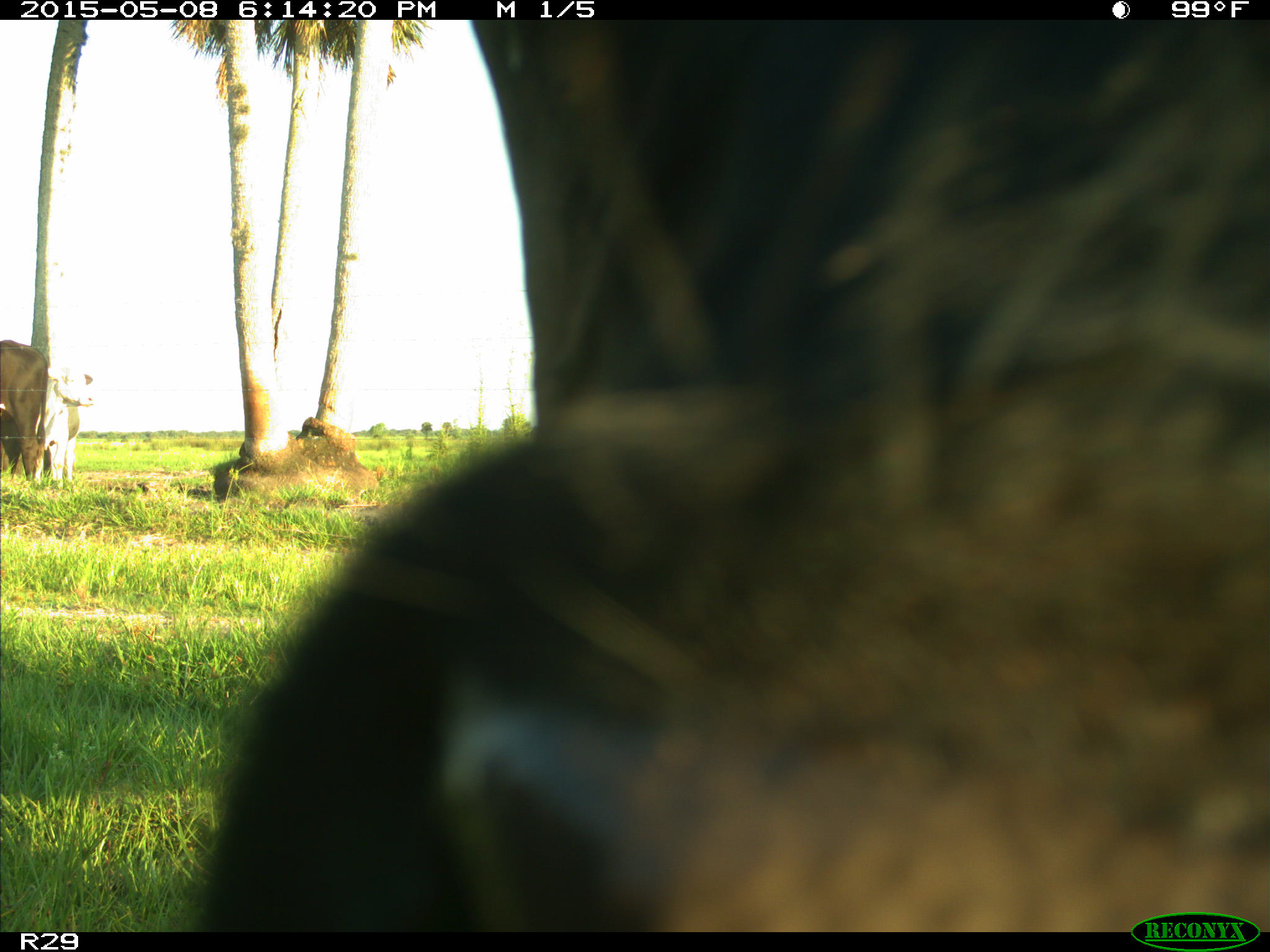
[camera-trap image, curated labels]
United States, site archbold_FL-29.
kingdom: Animalia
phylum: Chordata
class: Mammalia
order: Artiodactyla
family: Bovidae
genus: Bos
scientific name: Bos taurus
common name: domestic cow